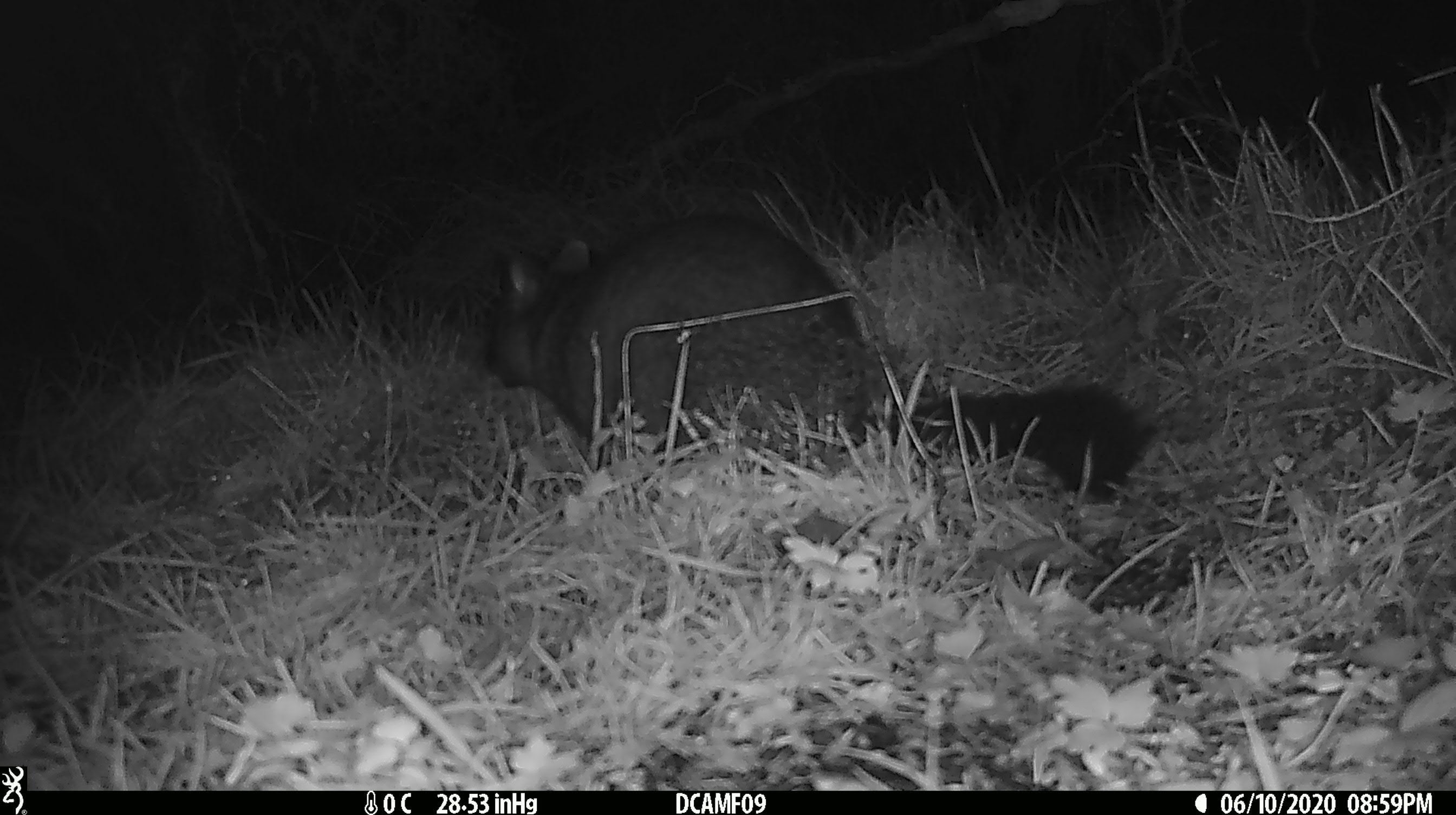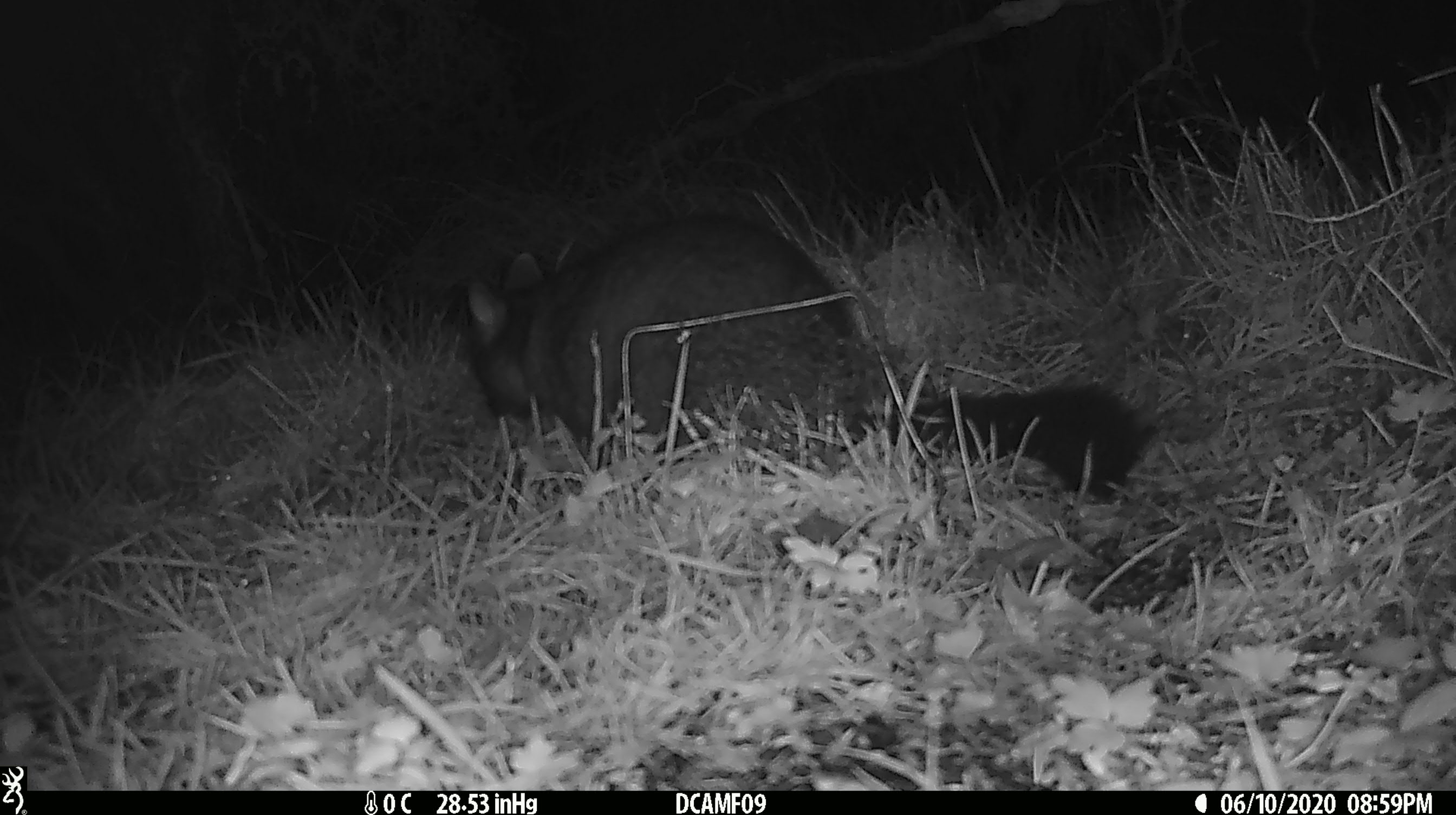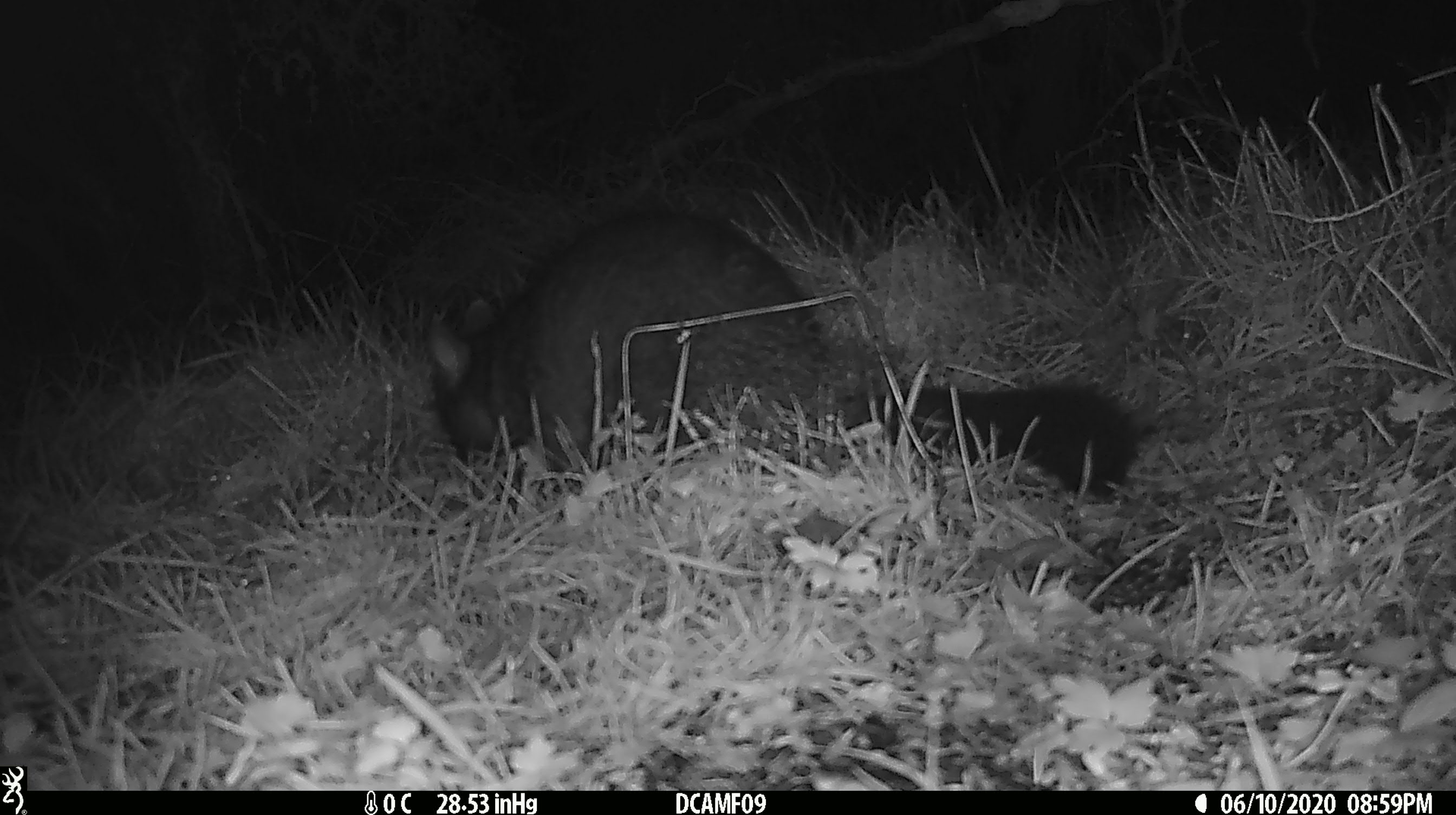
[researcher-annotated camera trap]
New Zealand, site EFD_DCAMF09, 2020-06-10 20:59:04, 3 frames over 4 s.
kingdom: Animalia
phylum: Chordata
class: Mammalia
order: Diprotodontia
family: Phalangeridae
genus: Trichosurus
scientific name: Trichosurus vulpecula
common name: common brushtail possum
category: possum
Possum (common brushtail possum) (Trichosurus vulpecula).